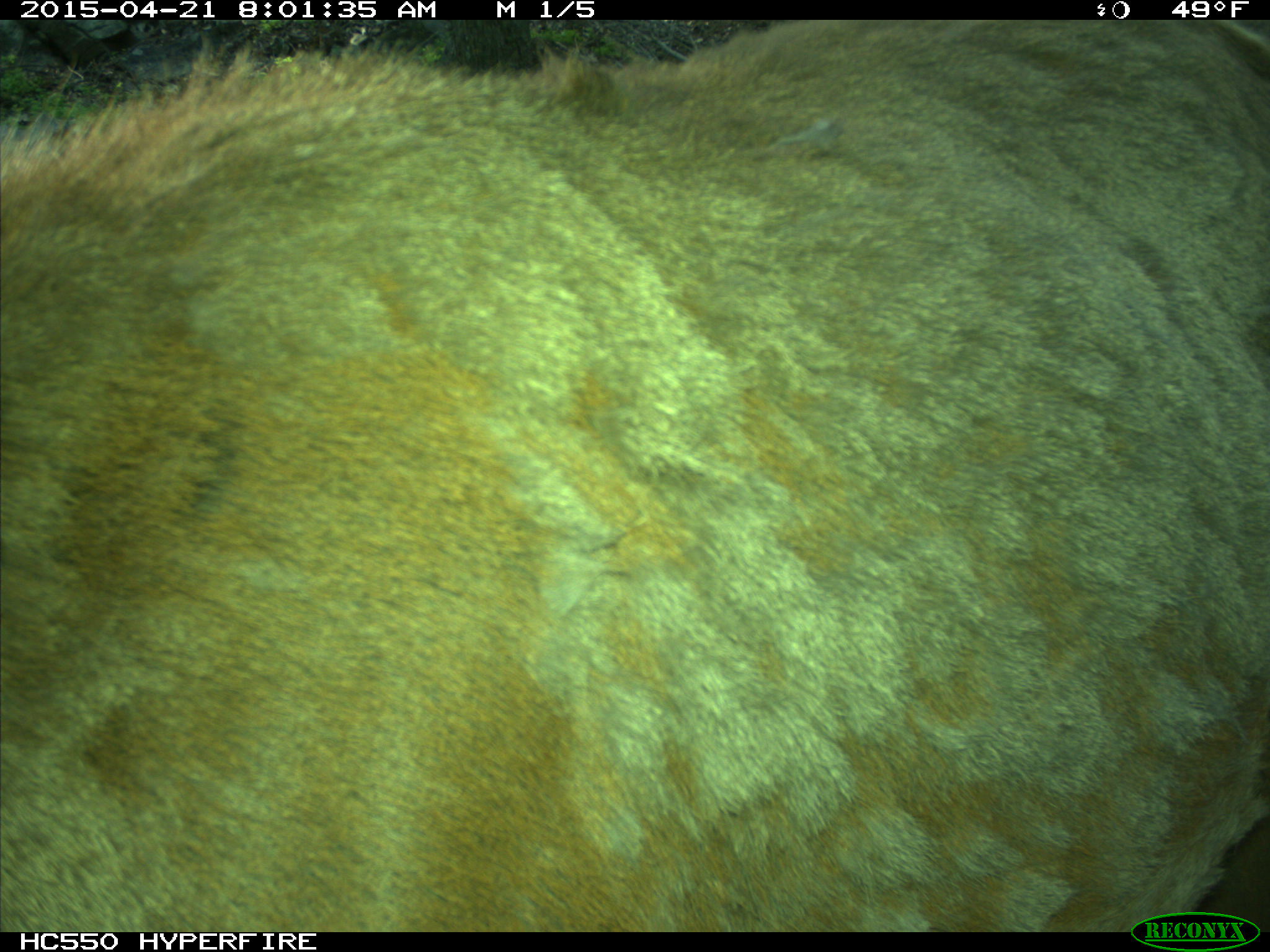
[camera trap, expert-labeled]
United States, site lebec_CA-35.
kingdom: Animalia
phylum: Chordata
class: Mammalia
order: Artiodactyla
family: Cervidae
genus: Cervus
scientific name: Cervus canadensis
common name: elk